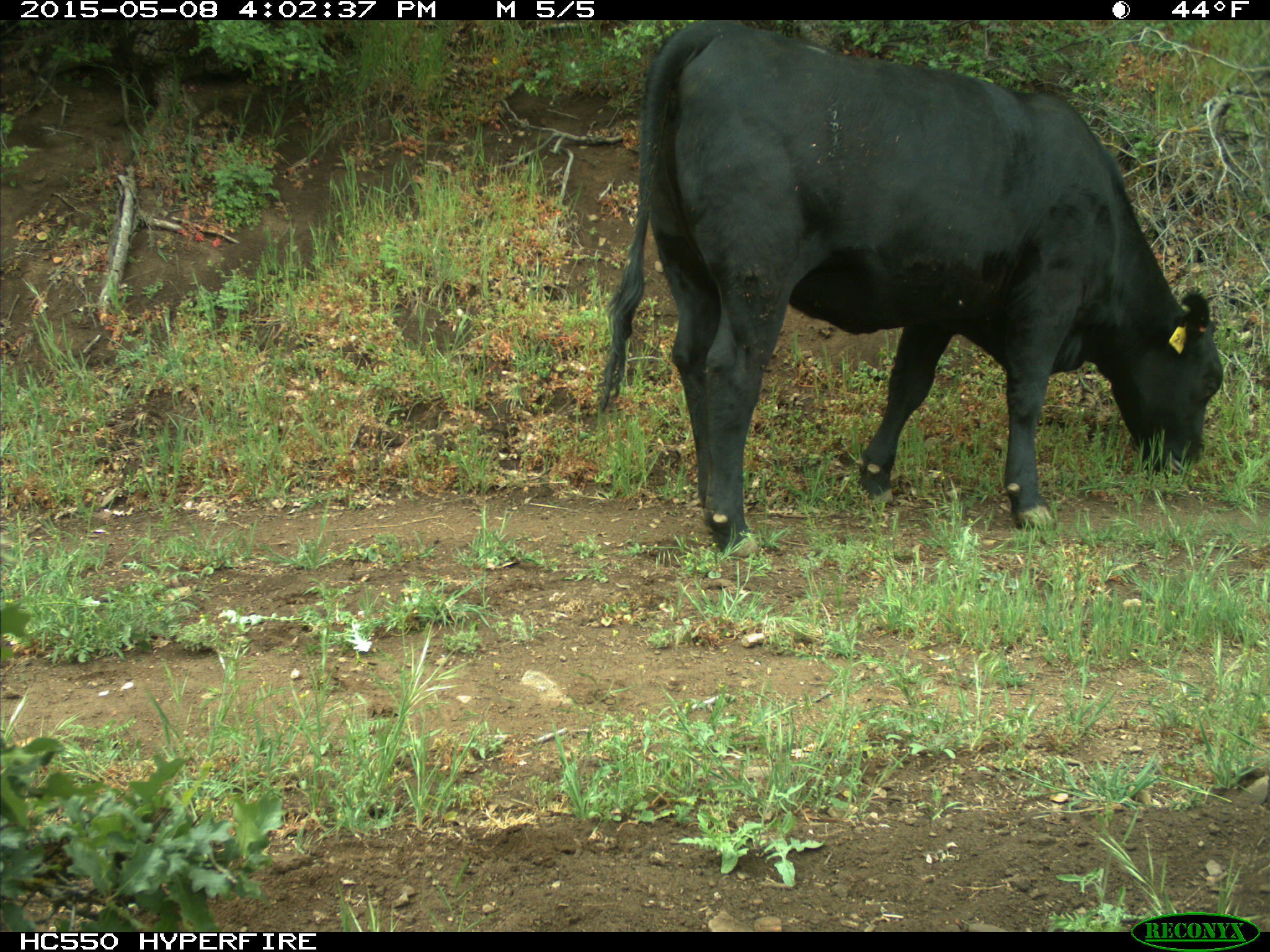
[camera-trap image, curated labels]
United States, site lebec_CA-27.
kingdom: Animalia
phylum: Chordata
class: Mammalia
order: Artiodactyla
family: Bovidae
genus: Bos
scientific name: Bos taurus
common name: domestic cow